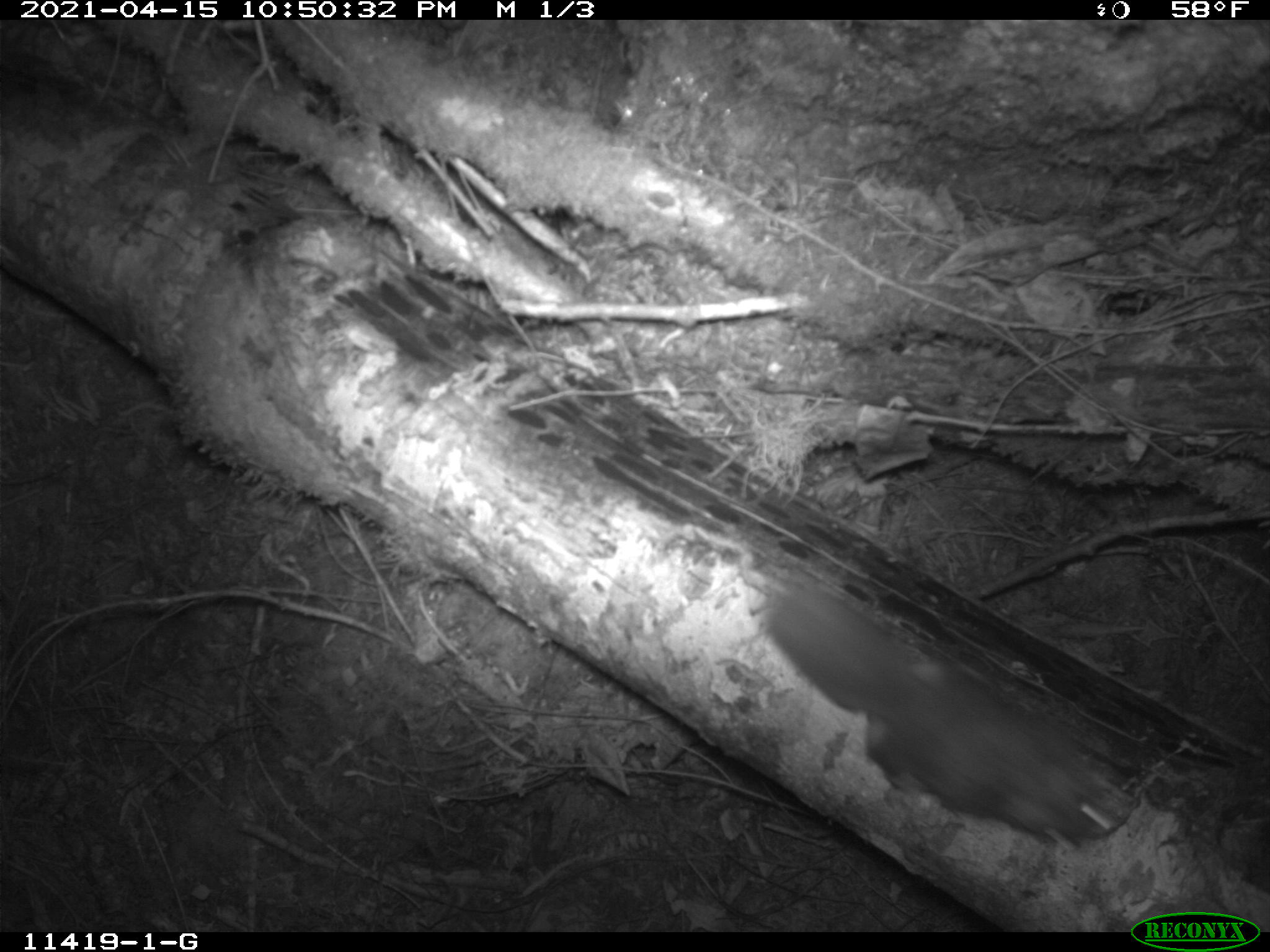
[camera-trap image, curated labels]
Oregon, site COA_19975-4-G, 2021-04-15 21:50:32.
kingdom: Animalia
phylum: Chordata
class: Mammalia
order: Rodentia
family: Sciuridae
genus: Glaucomys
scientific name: Glaucomys oregonensis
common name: humboldt's flying squirrel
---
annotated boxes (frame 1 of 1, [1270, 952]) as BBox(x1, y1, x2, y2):
humboldt's flying squirrel: BBox(766, 586, 1144, 846)